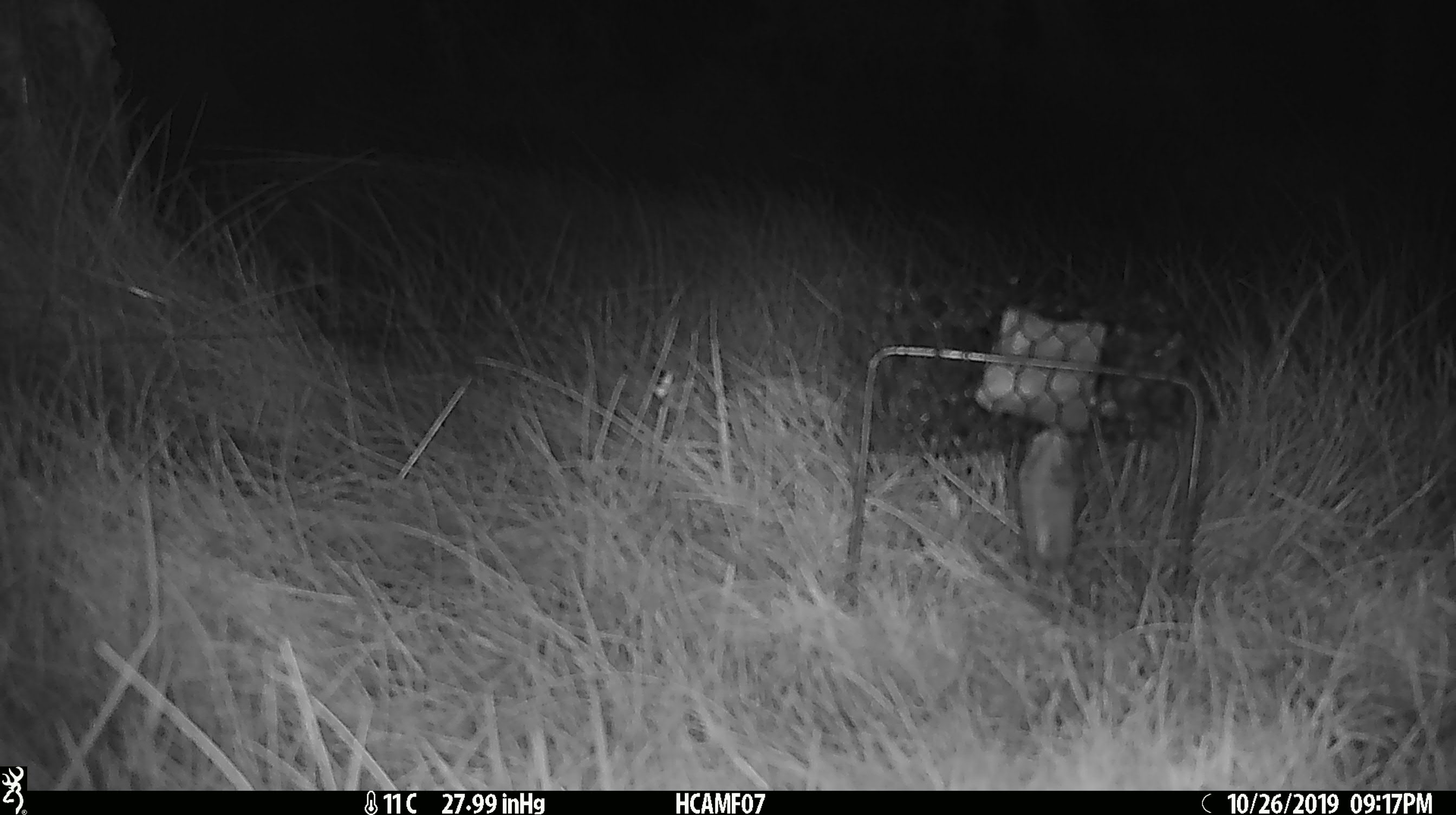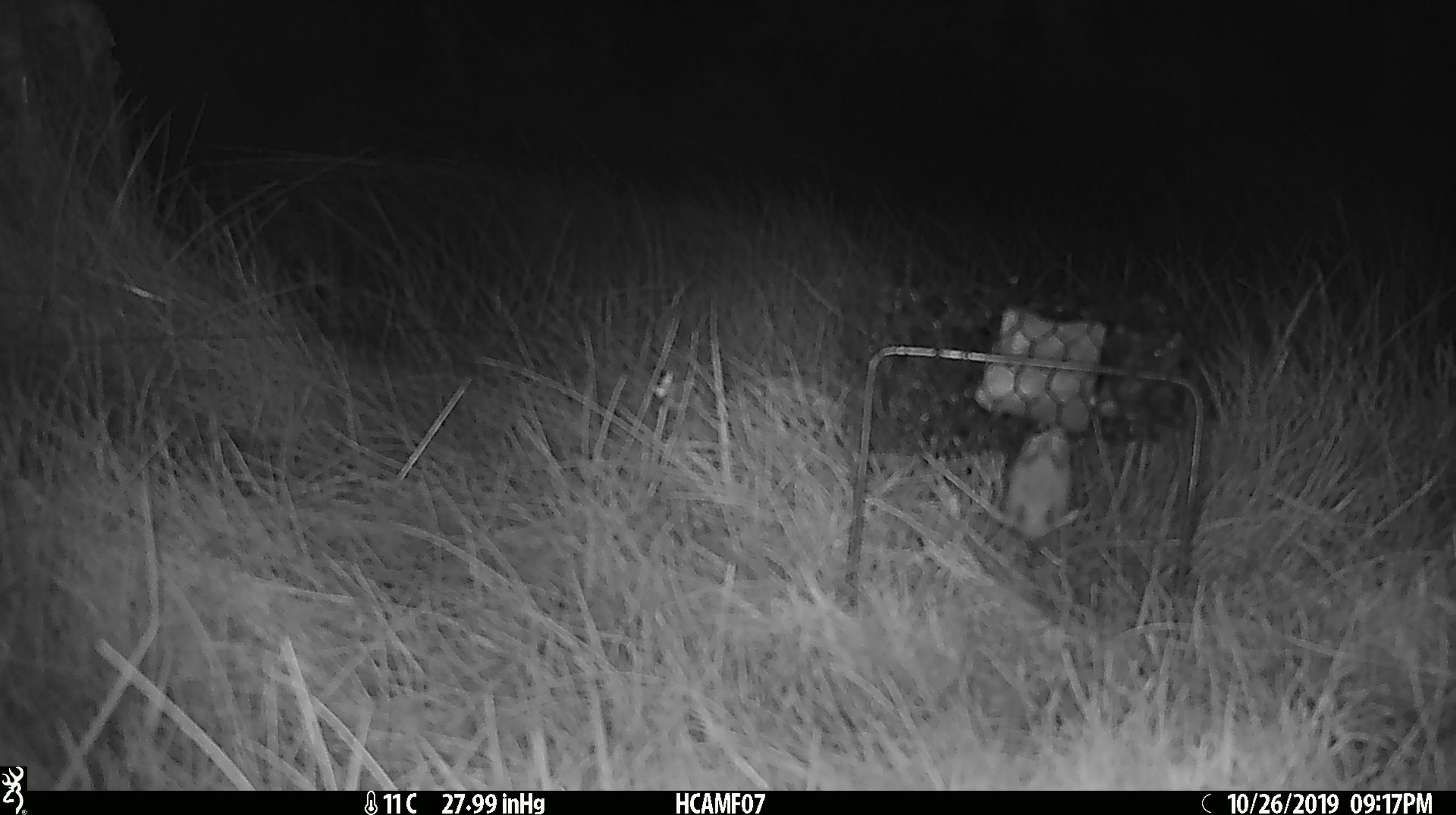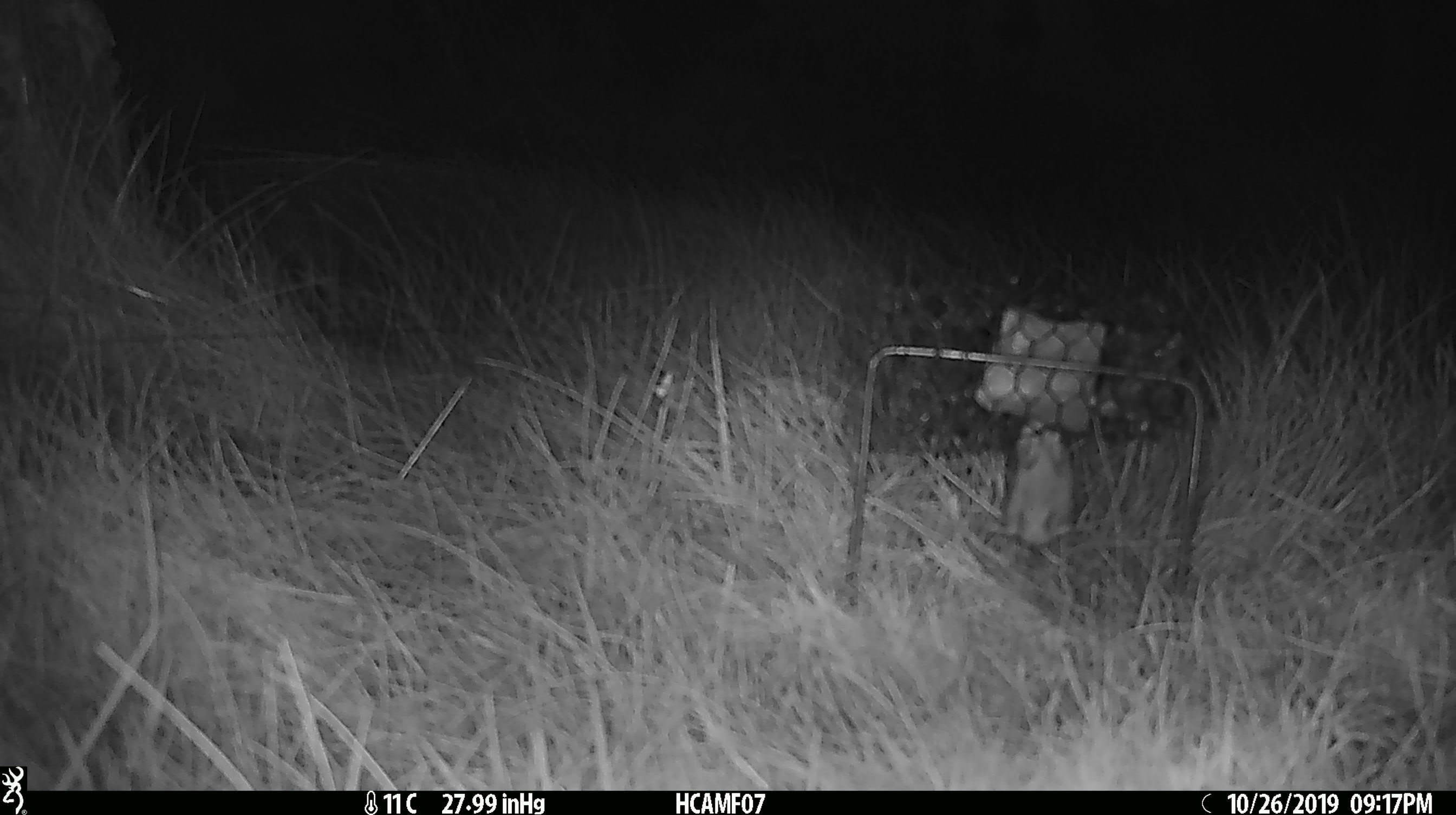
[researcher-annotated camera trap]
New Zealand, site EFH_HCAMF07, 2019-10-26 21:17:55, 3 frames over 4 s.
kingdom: Animalia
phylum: Chordata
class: Mammalia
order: Rodentia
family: Muridae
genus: Mus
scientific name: Mus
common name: mouse